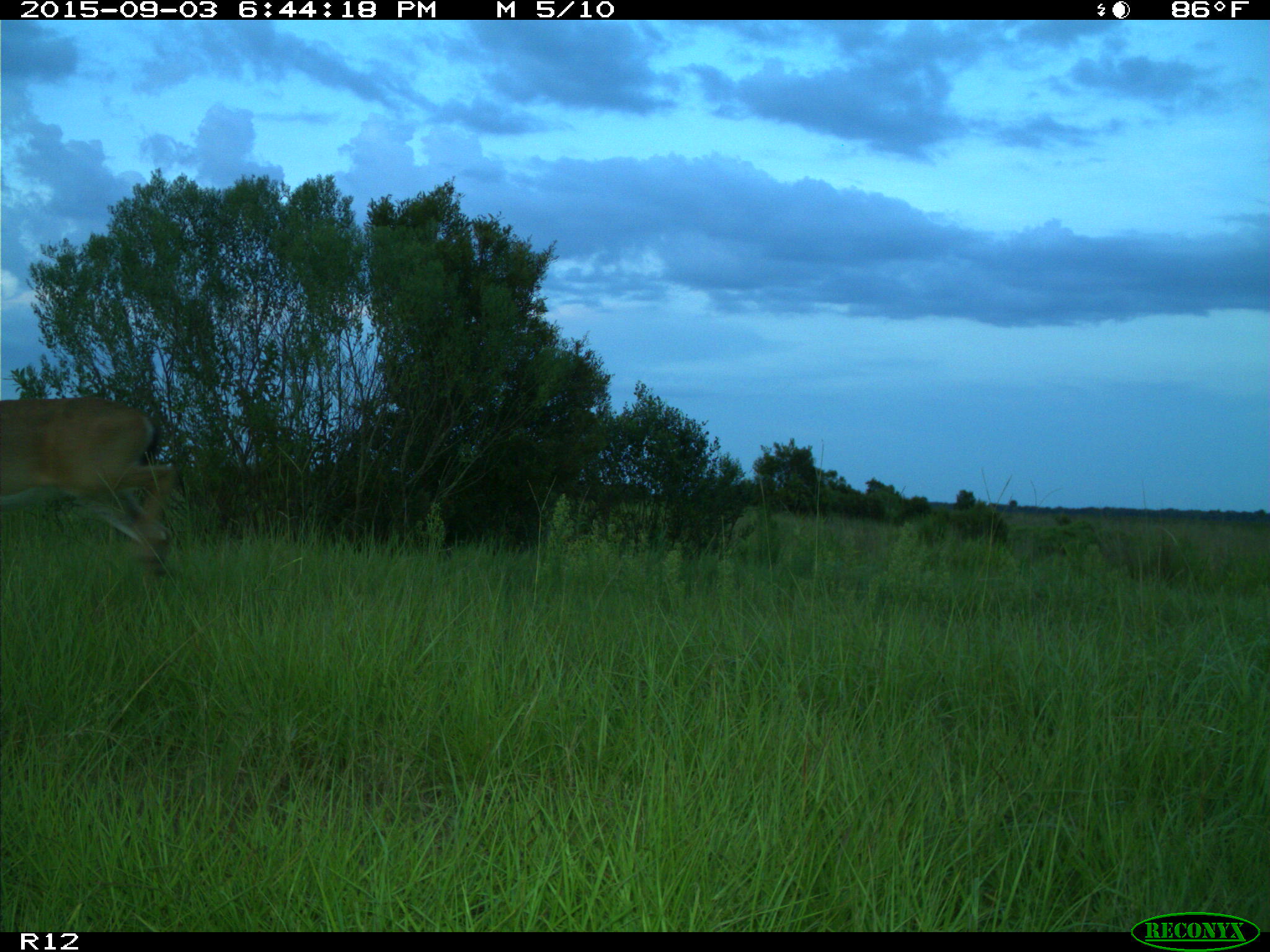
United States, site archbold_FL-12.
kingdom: Animalia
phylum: Chordata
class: Mammalia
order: Artiodactyla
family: Cervidae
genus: Odocoileus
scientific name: Odocoileus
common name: deer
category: unidentified deer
Unidentified deer (deer) (Odocoileus).